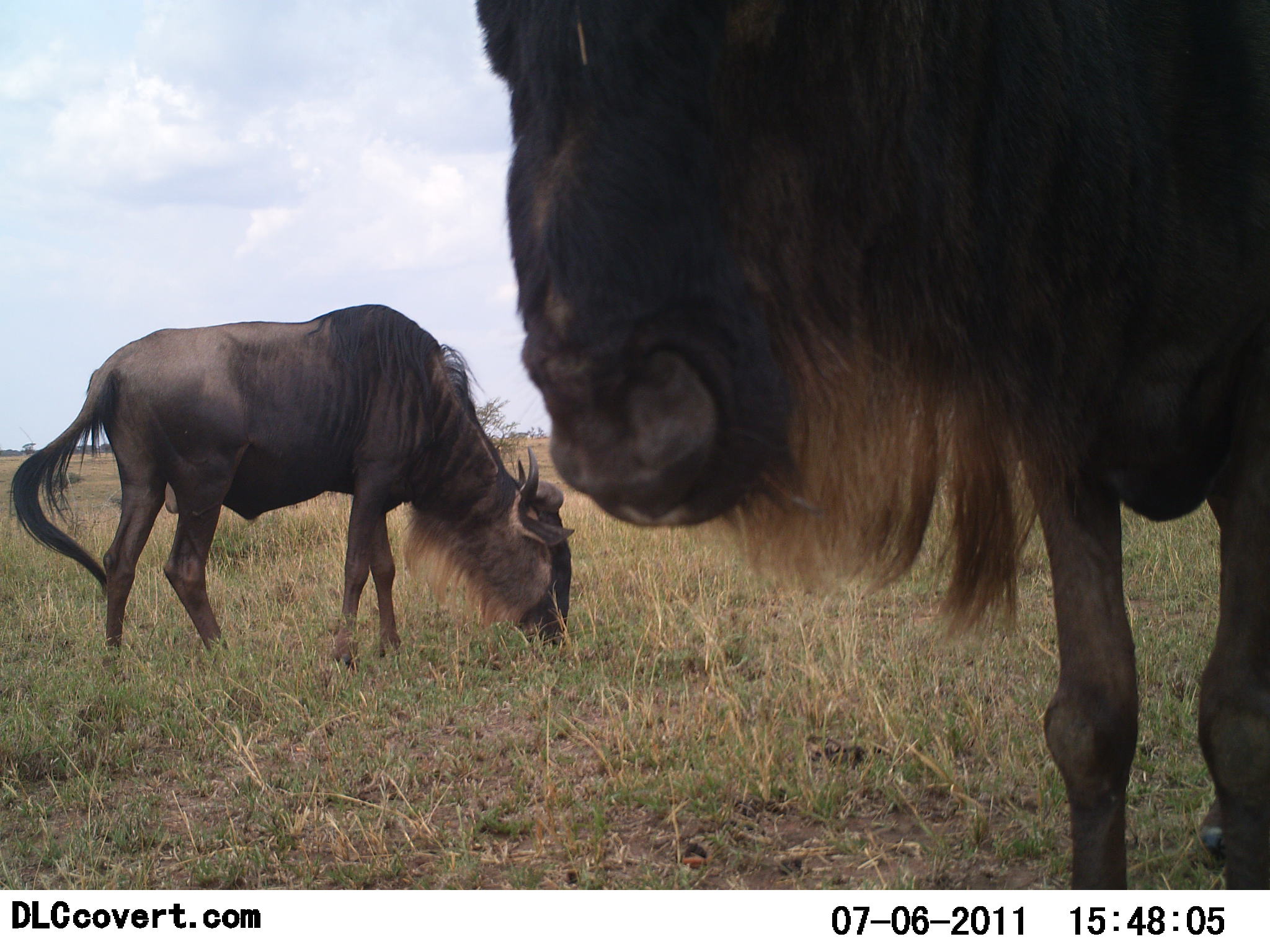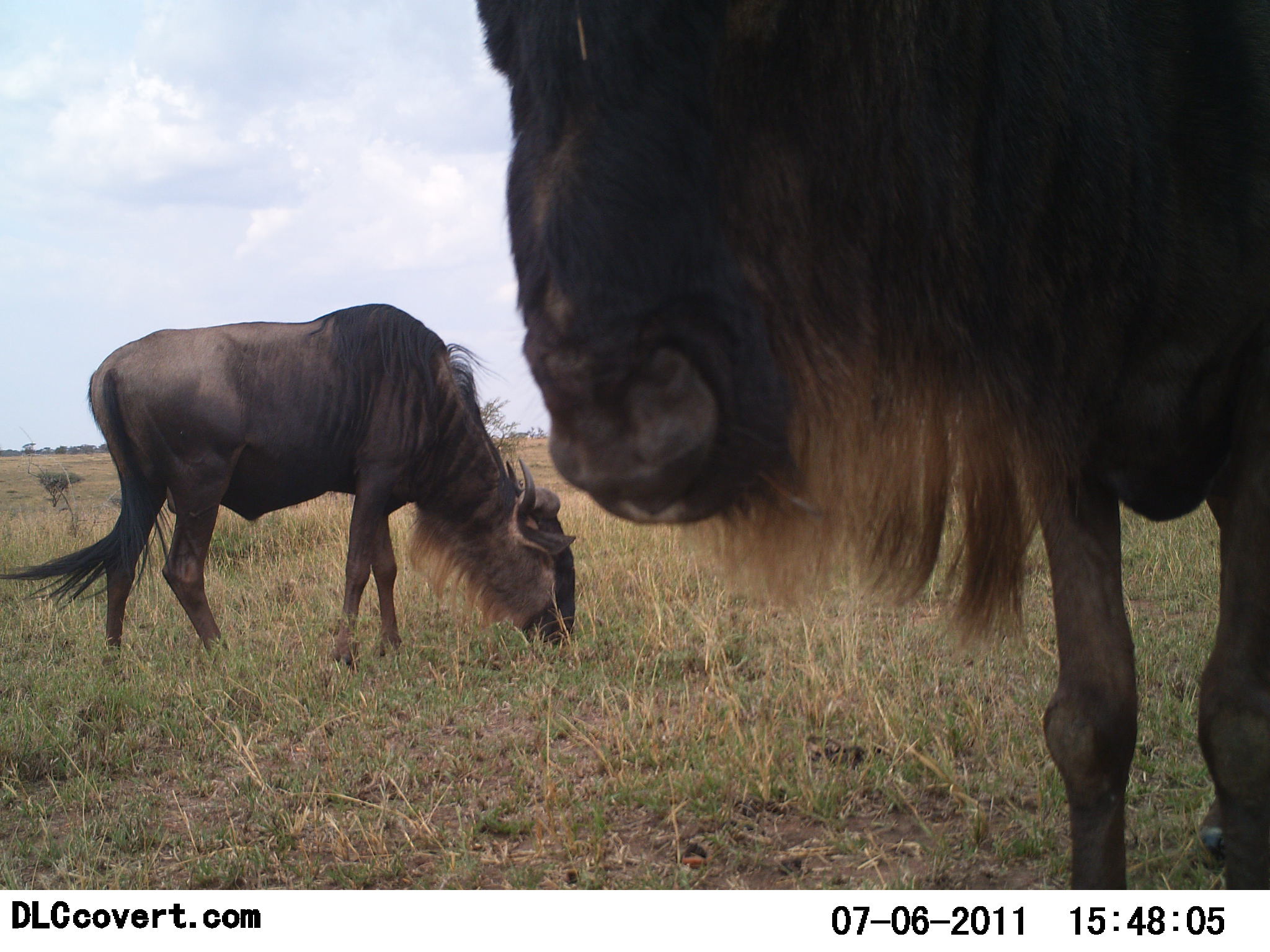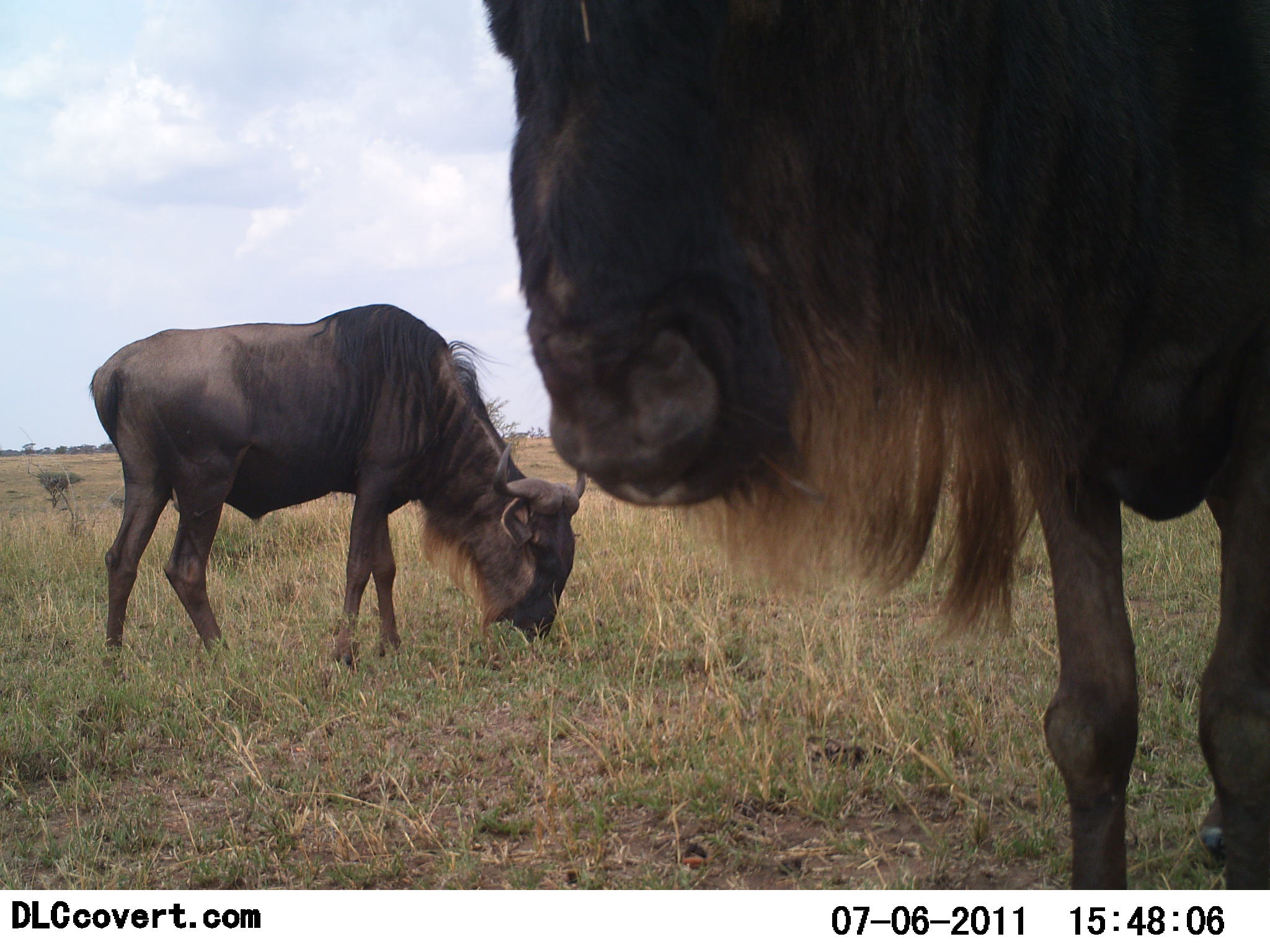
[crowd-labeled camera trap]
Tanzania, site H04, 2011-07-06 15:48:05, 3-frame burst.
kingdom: Animalia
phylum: Chordata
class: Mammalia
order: Artiodactyla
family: Bovidae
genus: Connochaetes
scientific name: Connochaetes taurinus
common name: blue wildebeest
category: wildebeest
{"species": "wildebeest (blue wildebeest) (Connochaetes taurinus)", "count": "2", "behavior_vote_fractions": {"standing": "92%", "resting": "0%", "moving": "8%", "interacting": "0%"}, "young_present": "0%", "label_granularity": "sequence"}